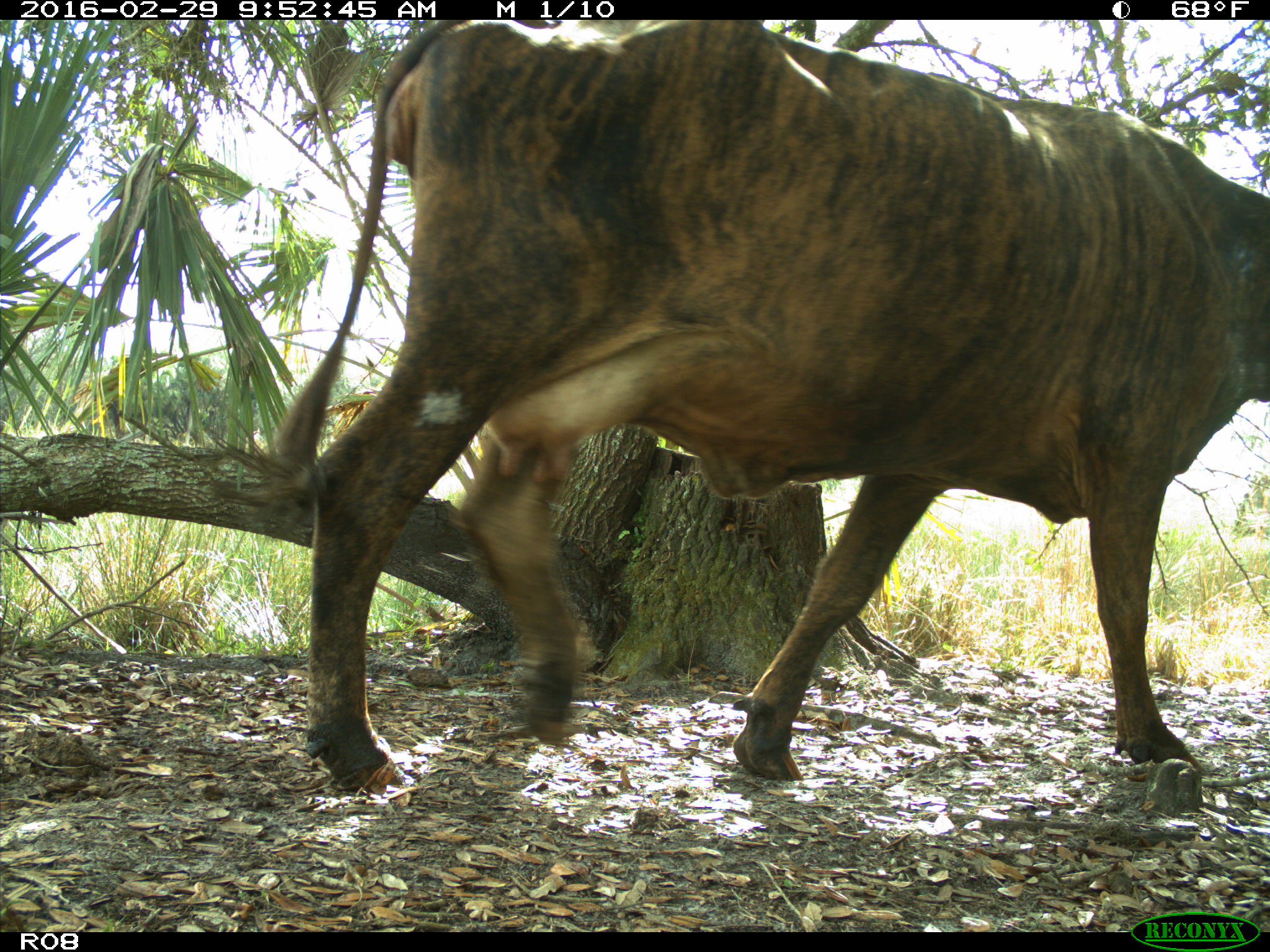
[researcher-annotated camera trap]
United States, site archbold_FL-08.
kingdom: Animalia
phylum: Chordata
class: Mammalia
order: Artiodactyla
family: Bovidae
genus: Bos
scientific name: Bos taurus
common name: domestic cow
Bos taurus (domestic cow).